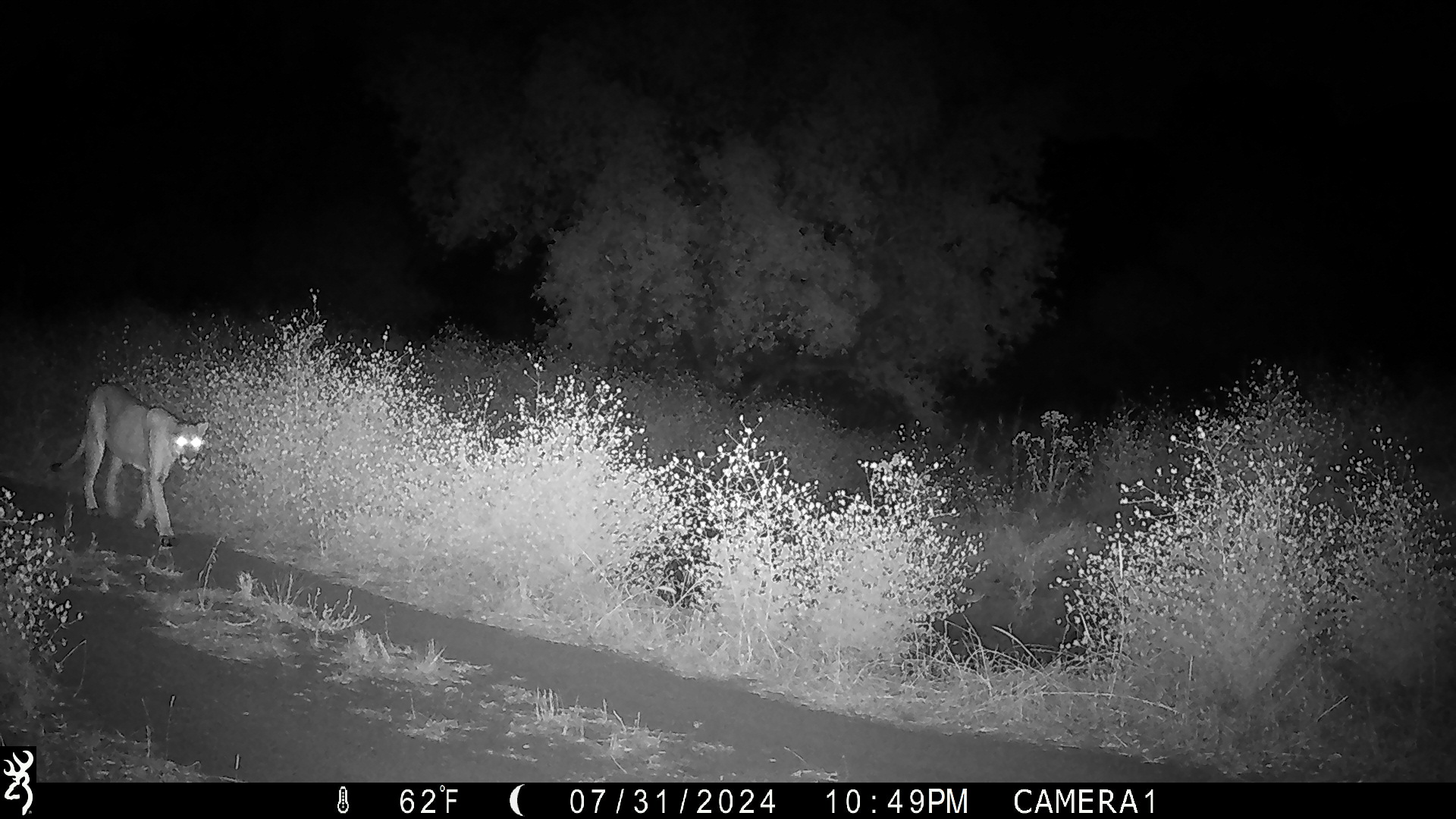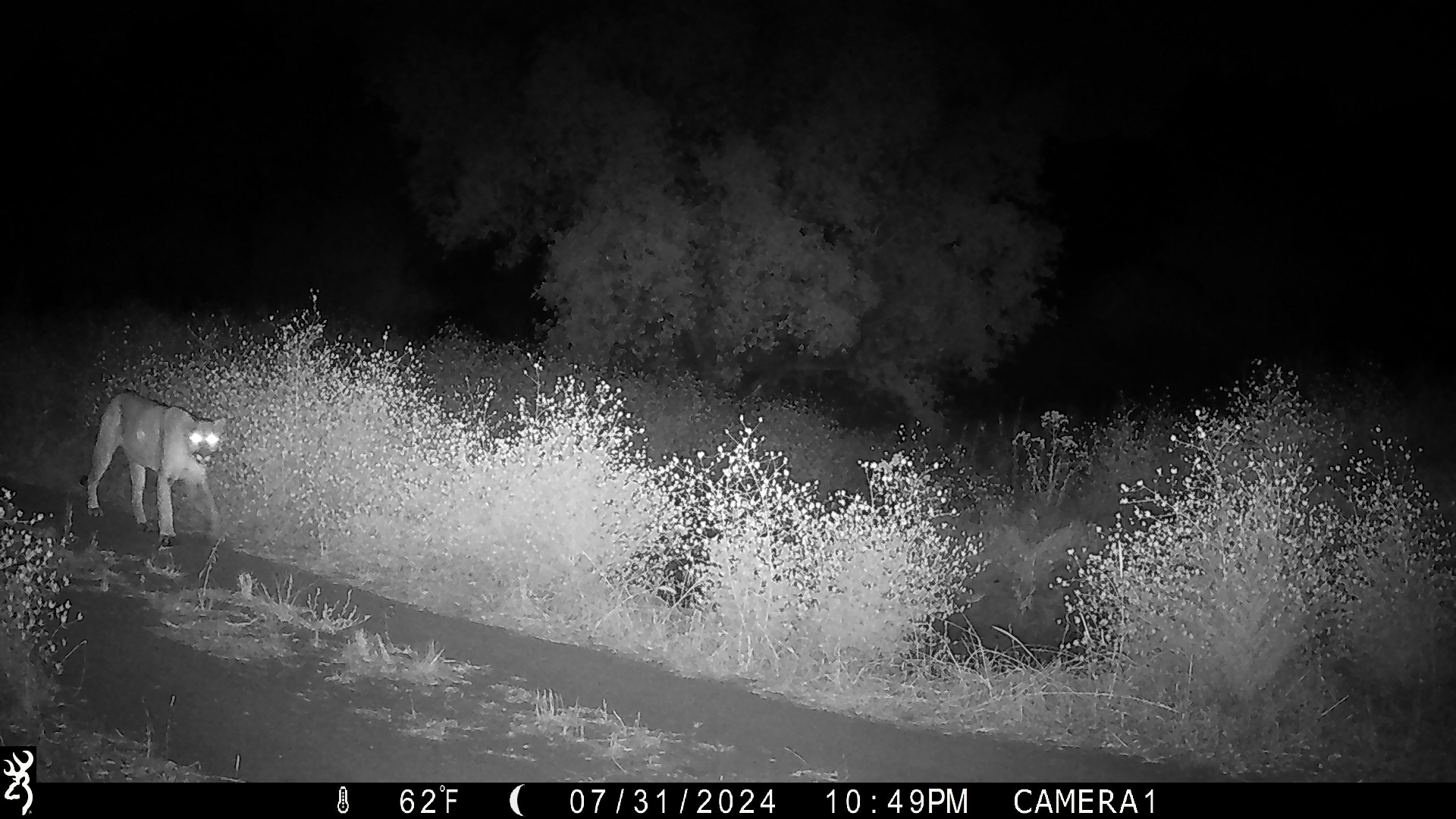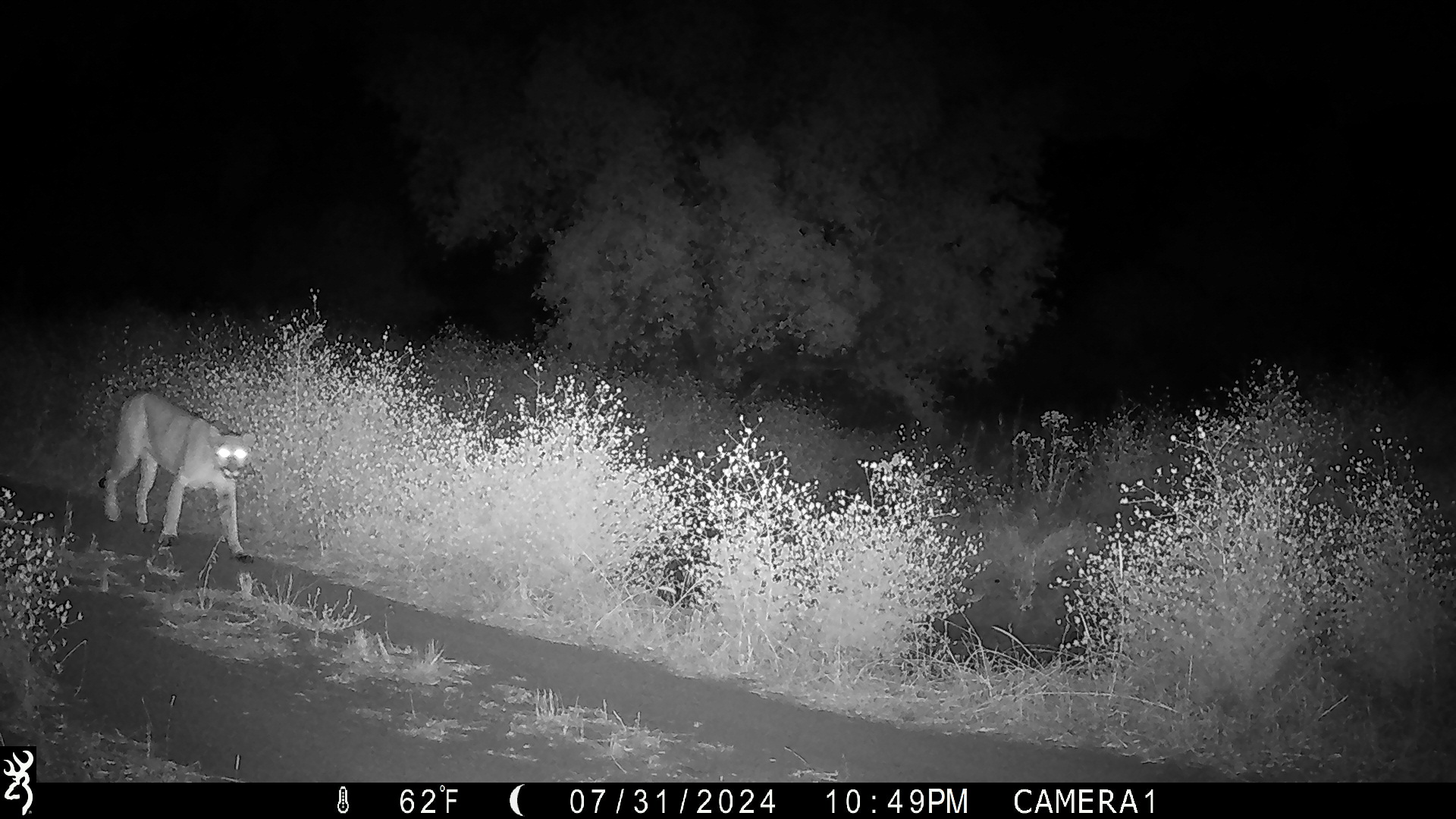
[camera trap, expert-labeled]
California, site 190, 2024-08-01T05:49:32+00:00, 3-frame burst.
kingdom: Animalia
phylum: Chordata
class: Mammalia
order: Carnivora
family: Felidae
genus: Puma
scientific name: Puma concolor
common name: puma